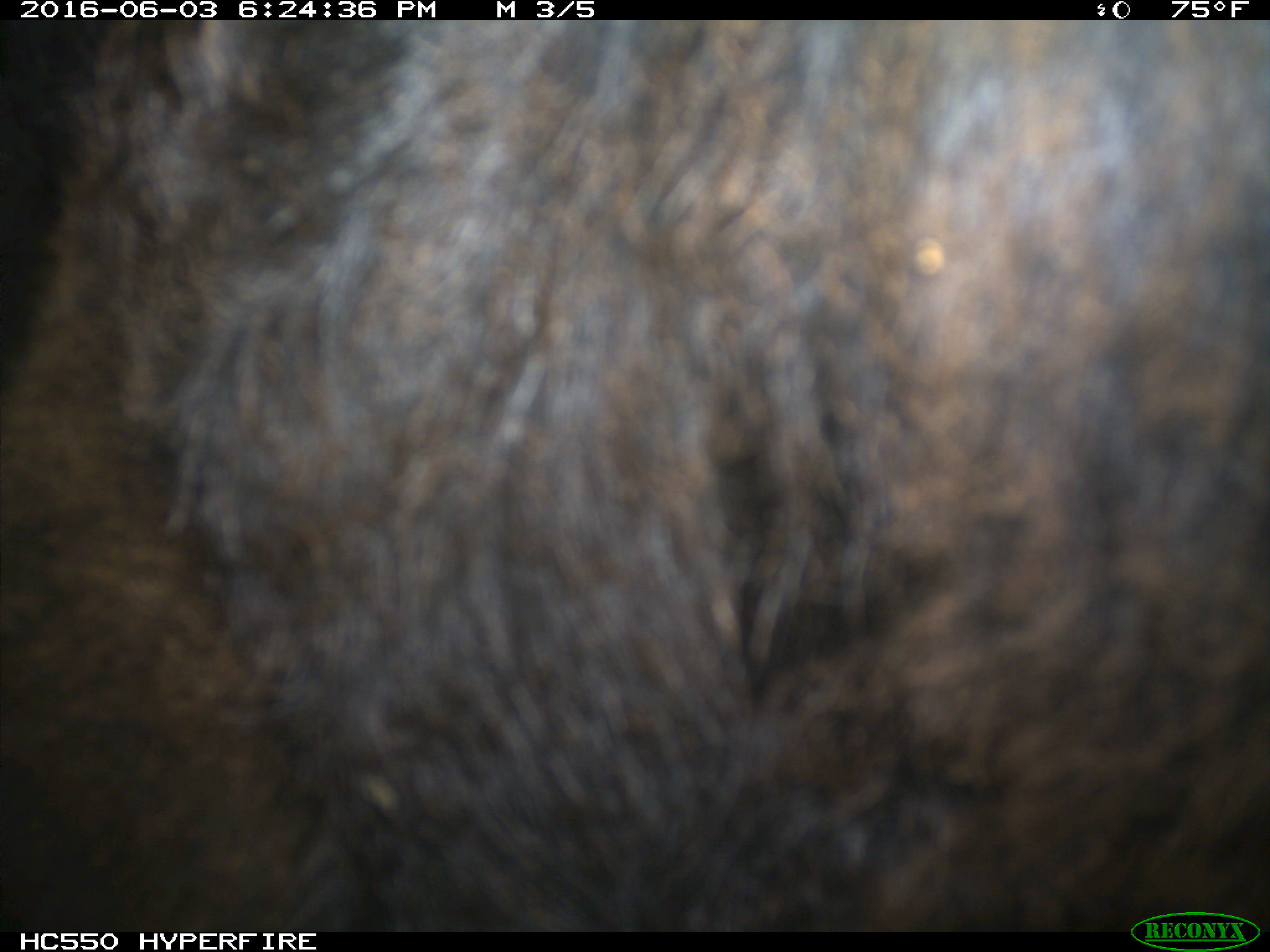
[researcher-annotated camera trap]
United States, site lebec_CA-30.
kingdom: Animalia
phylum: Chordata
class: Mammalia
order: Artiodactyla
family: Bovidae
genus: Bos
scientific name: Bos taurus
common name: domestic cow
Bos taurus (domestic cow).